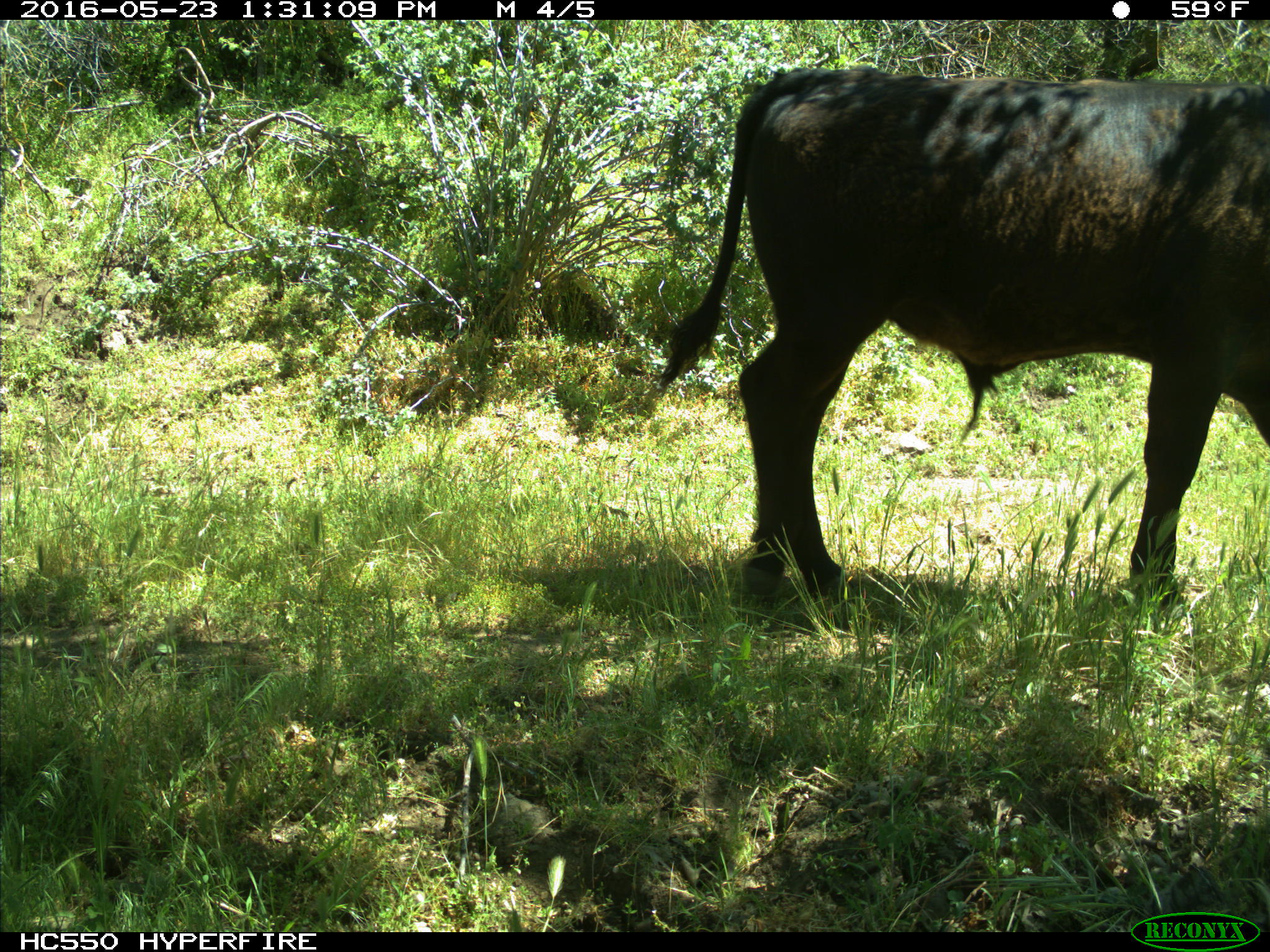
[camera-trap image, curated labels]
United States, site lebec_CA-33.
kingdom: Animalia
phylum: Chordata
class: Mammalia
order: Artiodactyla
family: Bovidae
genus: Bos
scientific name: Bos taurus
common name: domestic cow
Bos taurus (domestic cow).